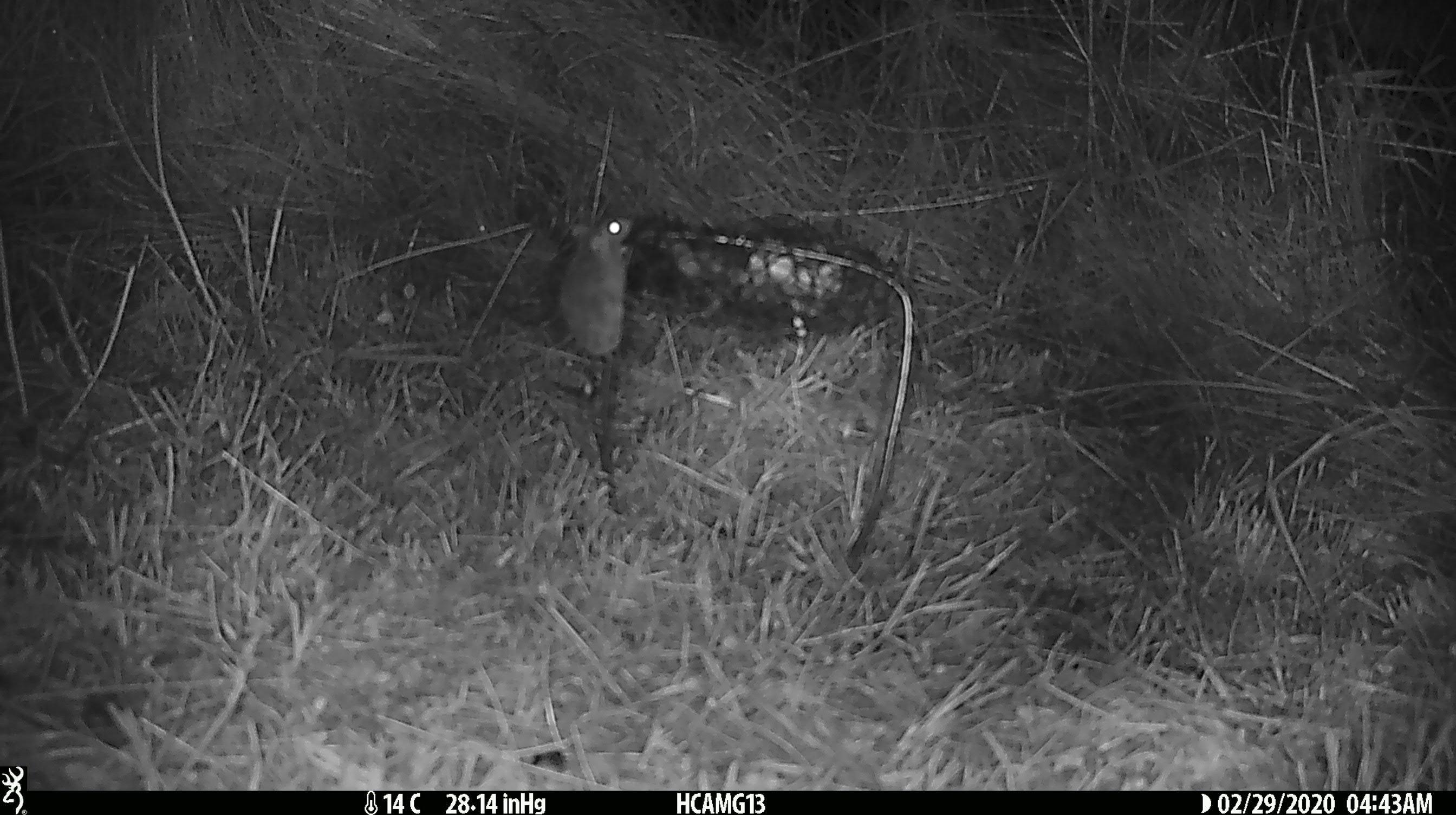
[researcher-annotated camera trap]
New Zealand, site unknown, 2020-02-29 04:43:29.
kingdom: Animalia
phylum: Chordata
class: Mammalia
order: Rodentia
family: Muridae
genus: Mus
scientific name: Mus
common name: mouse